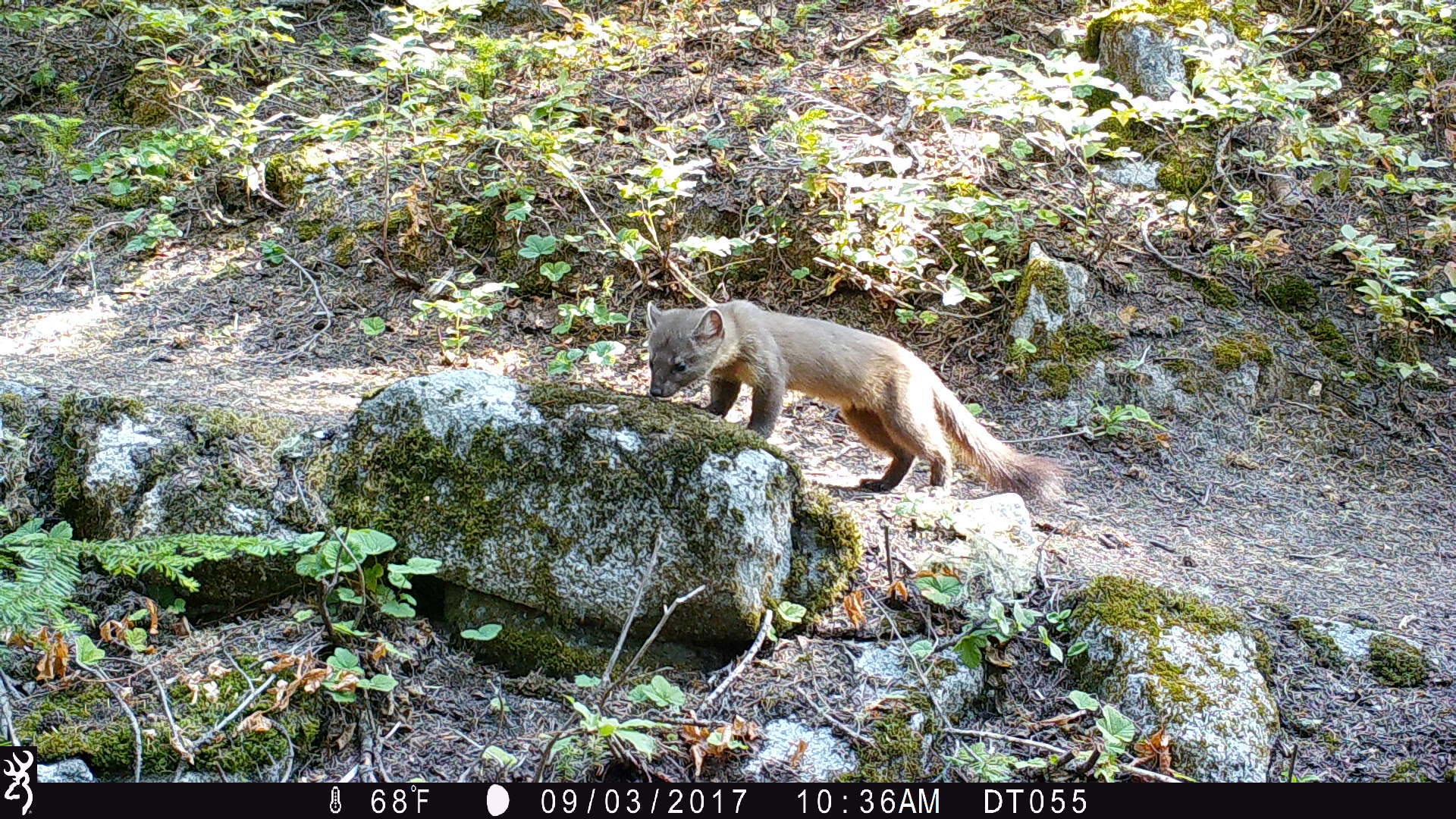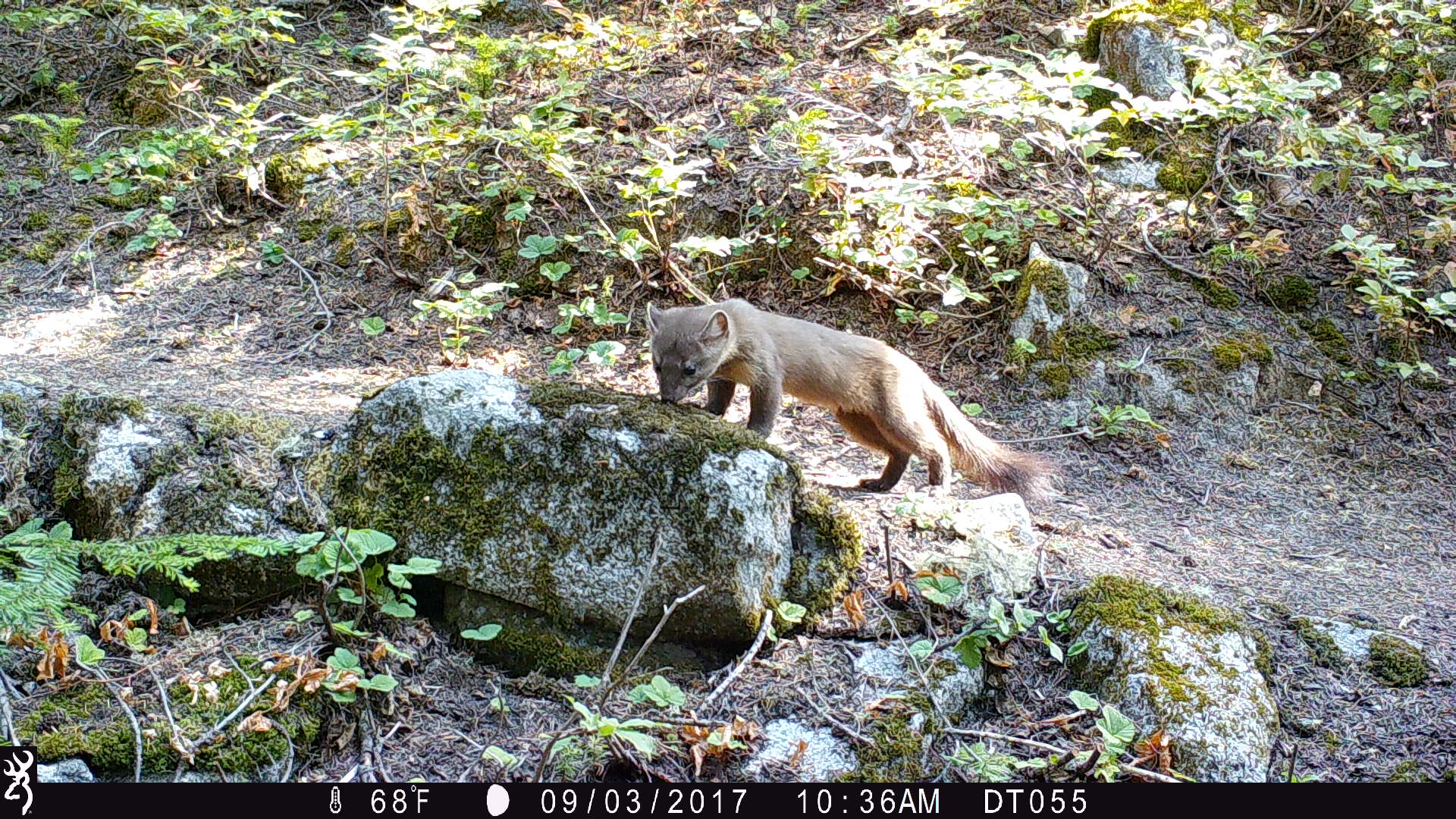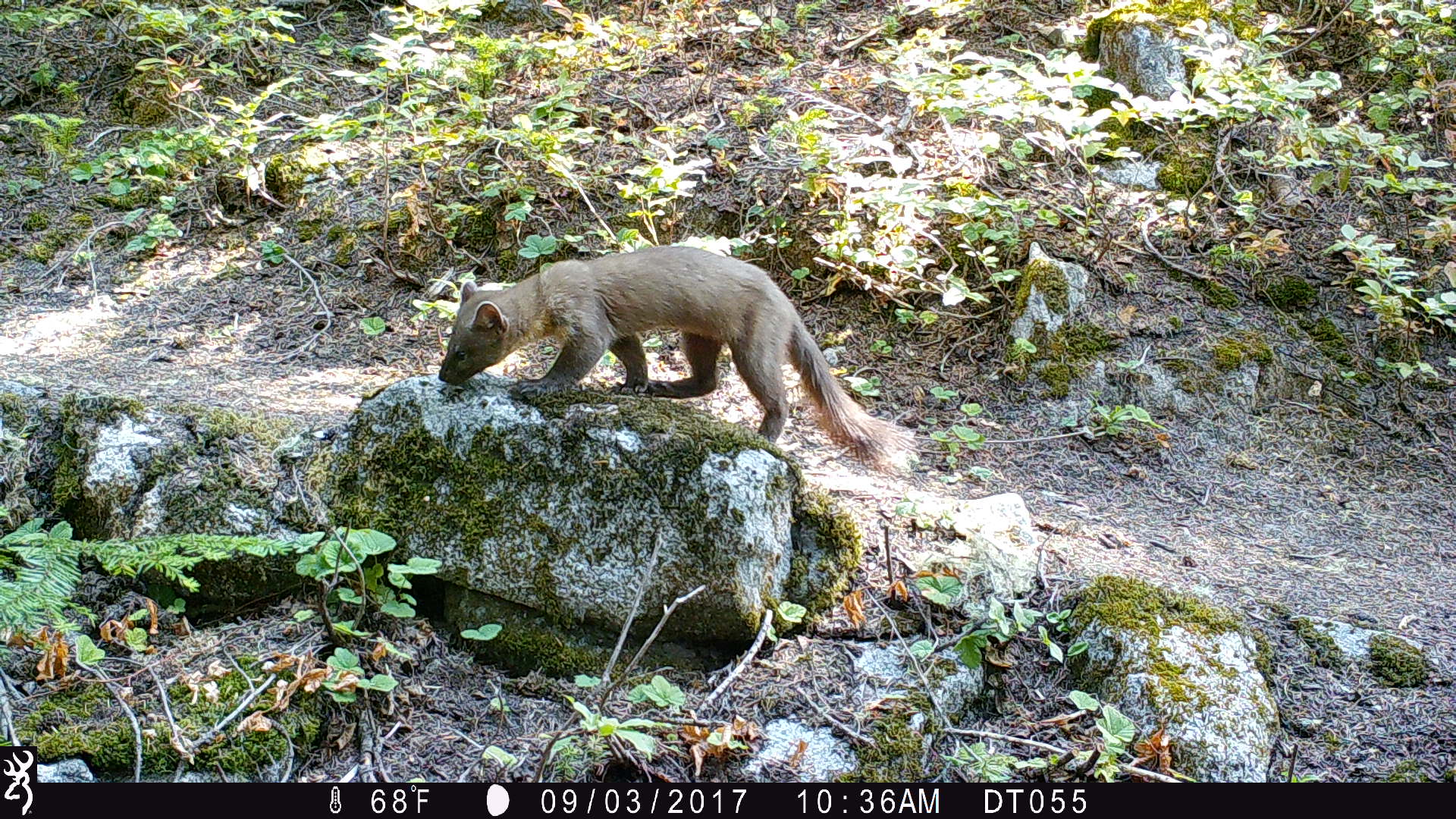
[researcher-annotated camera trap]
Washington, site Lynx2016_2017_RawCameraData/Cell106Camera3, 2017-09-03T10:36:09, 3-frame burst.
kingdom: Animalia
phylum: Chordata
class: Mammalia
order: Carnivora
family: Mustelidae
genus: Martes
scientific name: Martes americana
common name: american marten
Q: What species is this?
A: Martes americana (american marten).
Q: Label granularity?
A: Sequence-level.